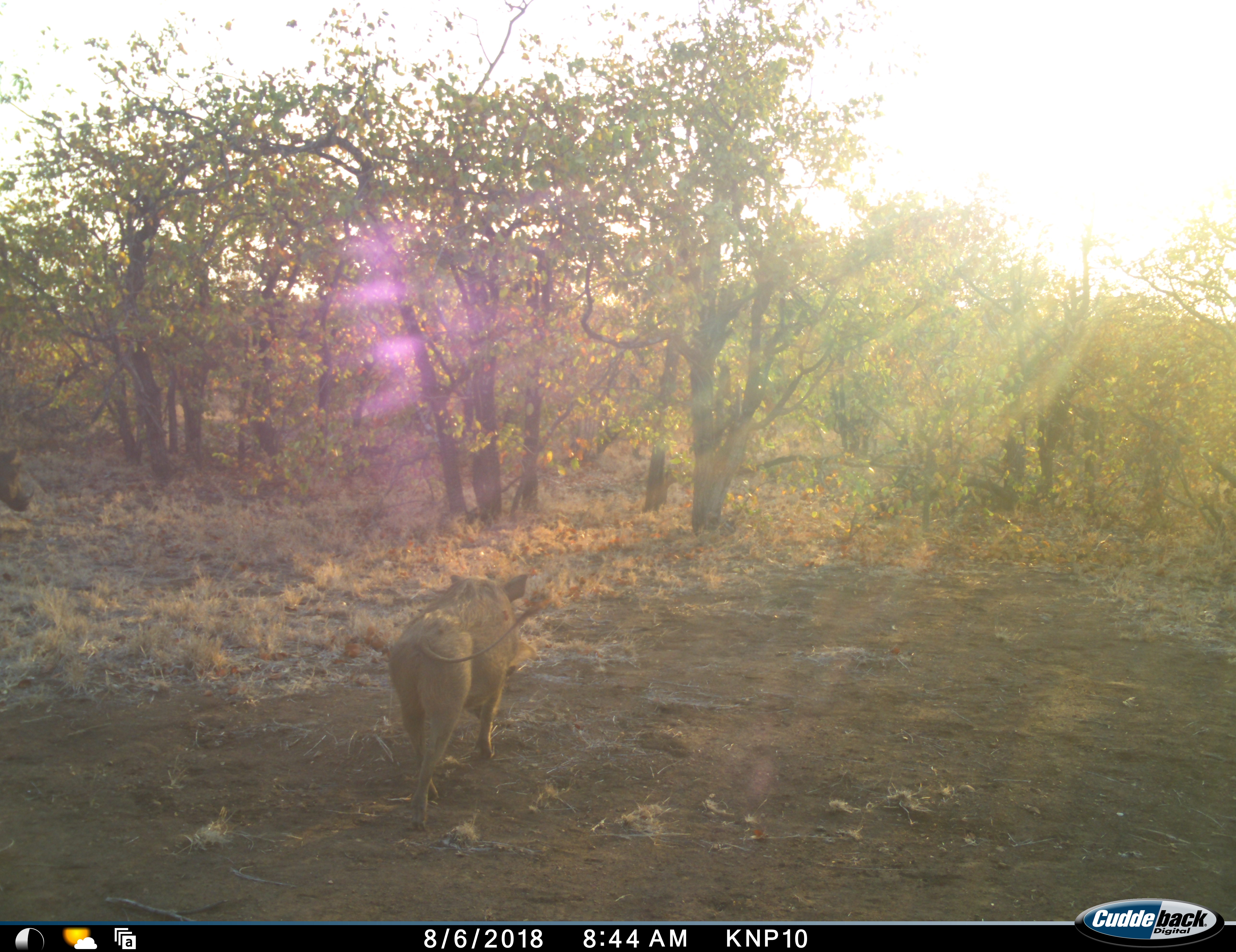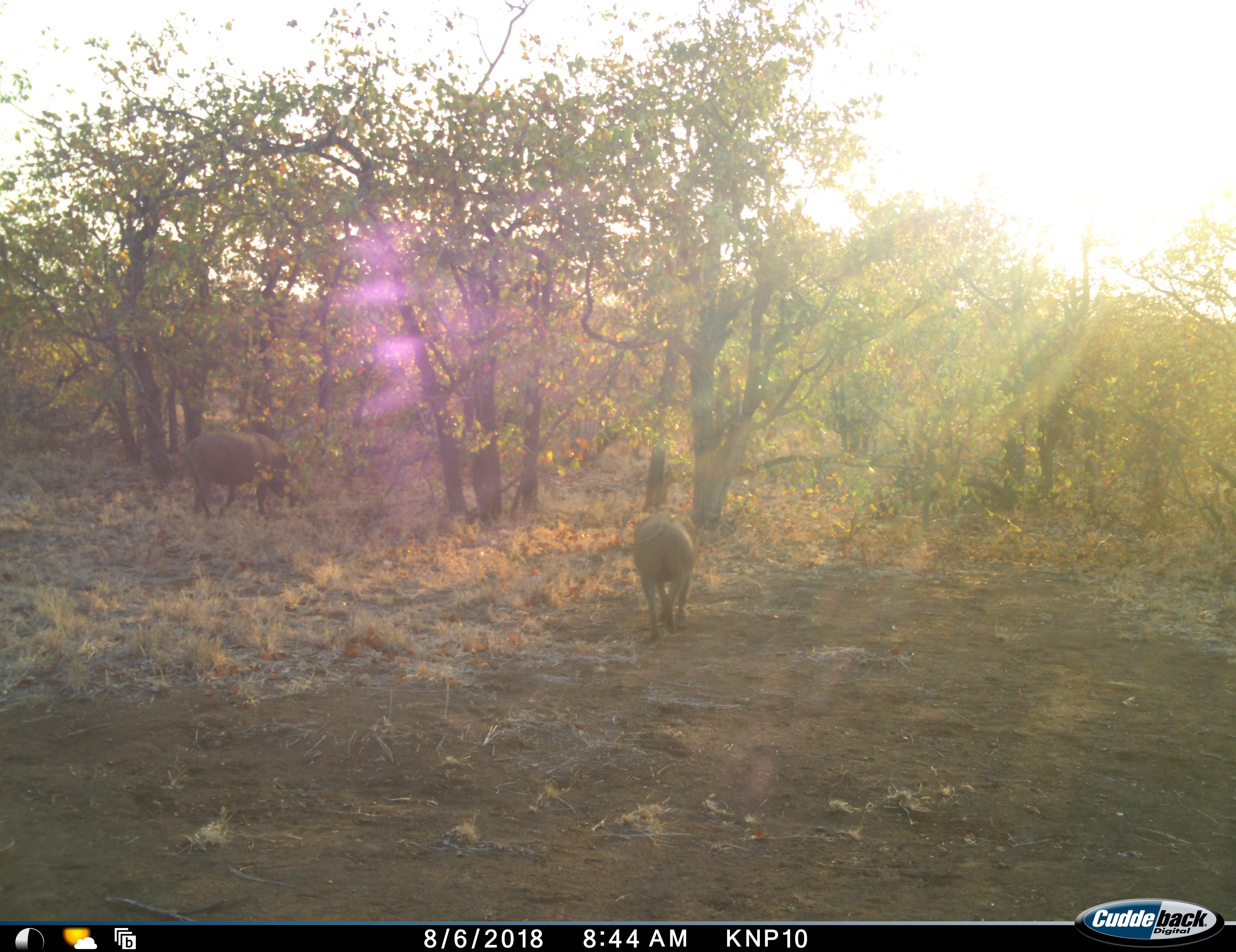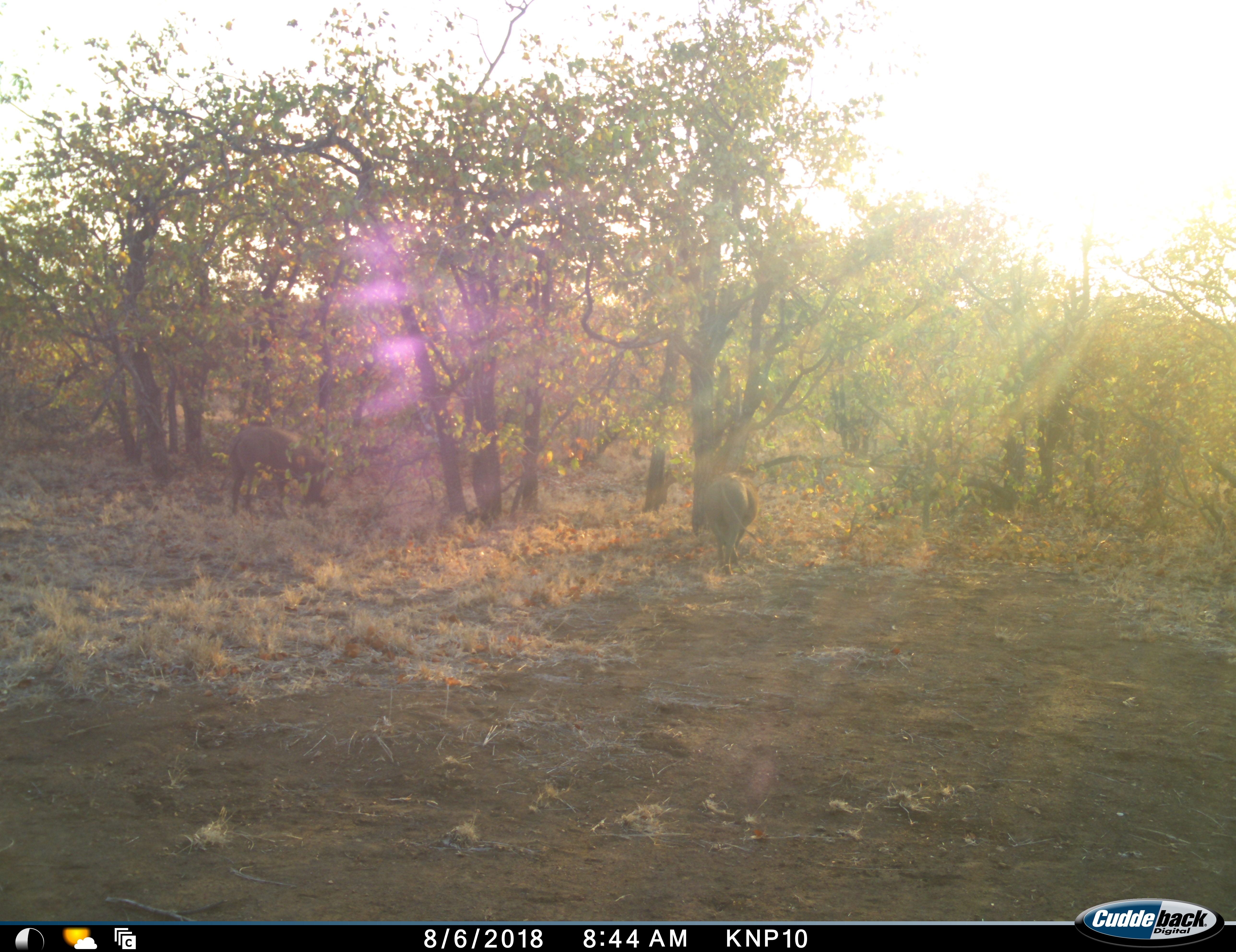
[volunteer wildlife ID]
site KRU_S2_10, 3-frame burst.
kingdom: Animalia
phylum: Chordata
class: Mammalia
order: Artiodactyla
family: Suidae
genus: Phacochoerus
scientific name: Phacochoerus africanus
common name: warthog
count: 2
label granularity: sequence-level